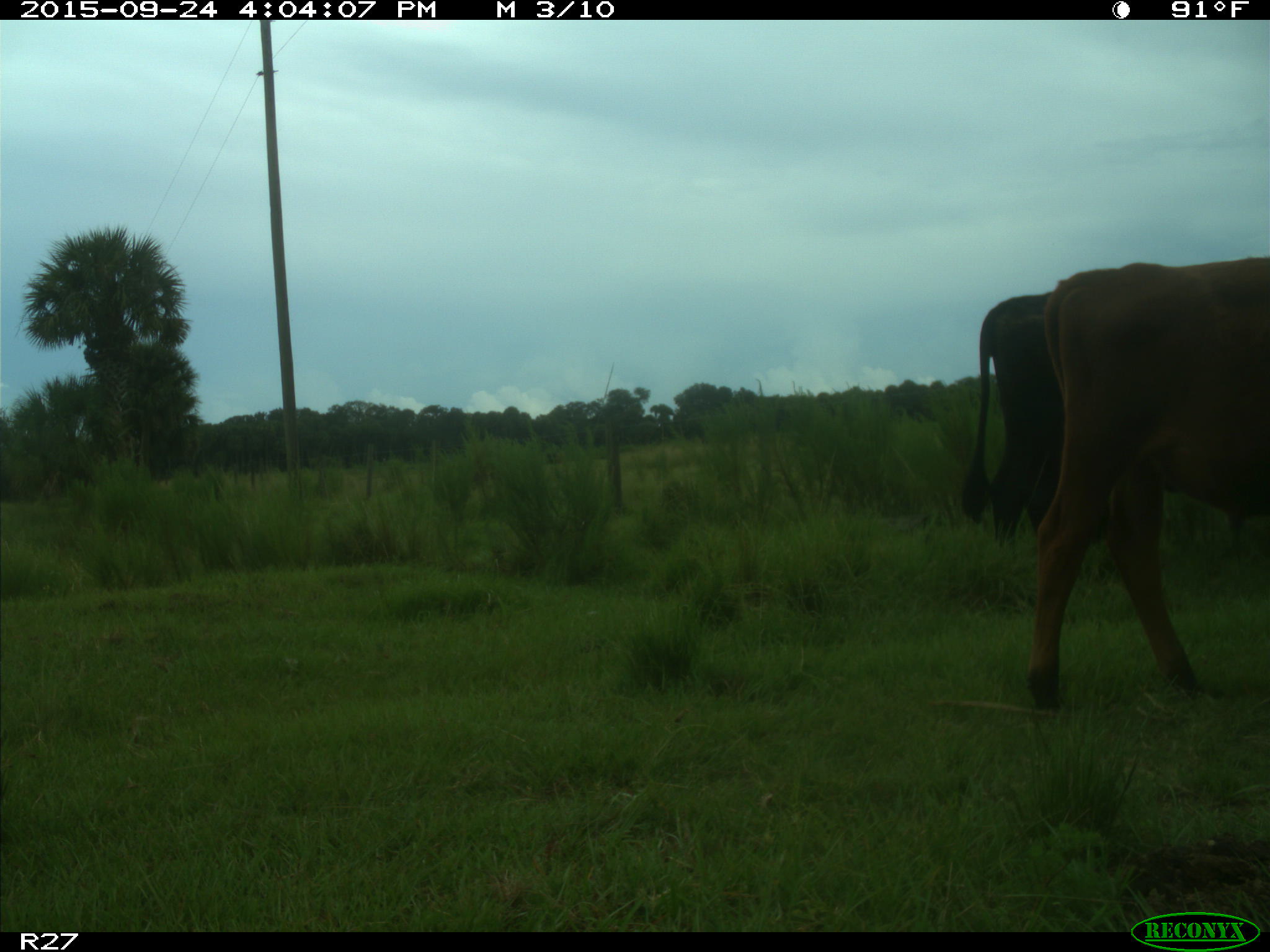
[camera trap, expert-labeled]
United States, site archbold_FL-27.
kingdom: Animalia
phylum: Chordata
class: Mammalia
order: Artiodactyla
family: Bovidae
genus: Bos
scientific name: Bos taurus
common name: domestic cow